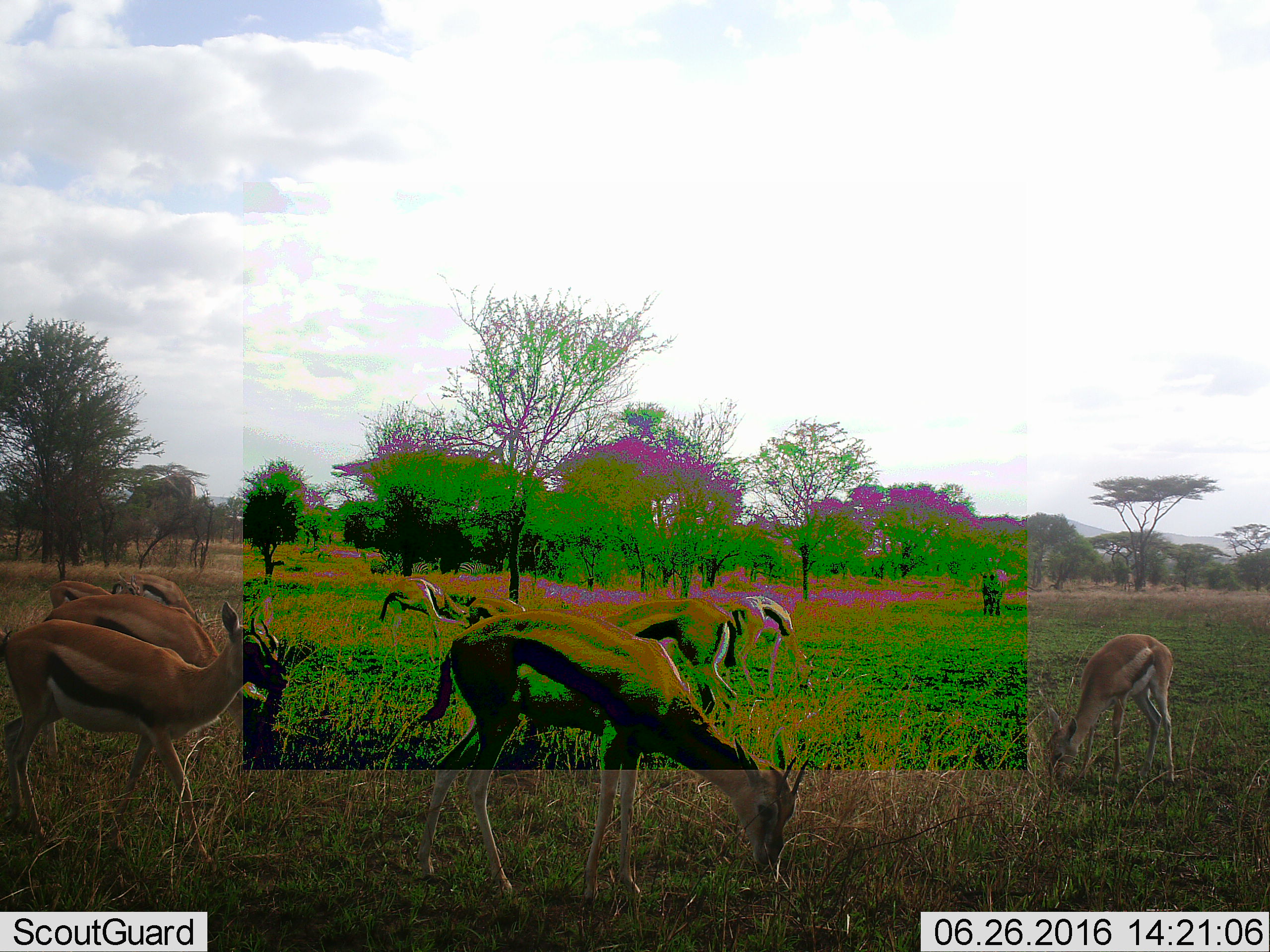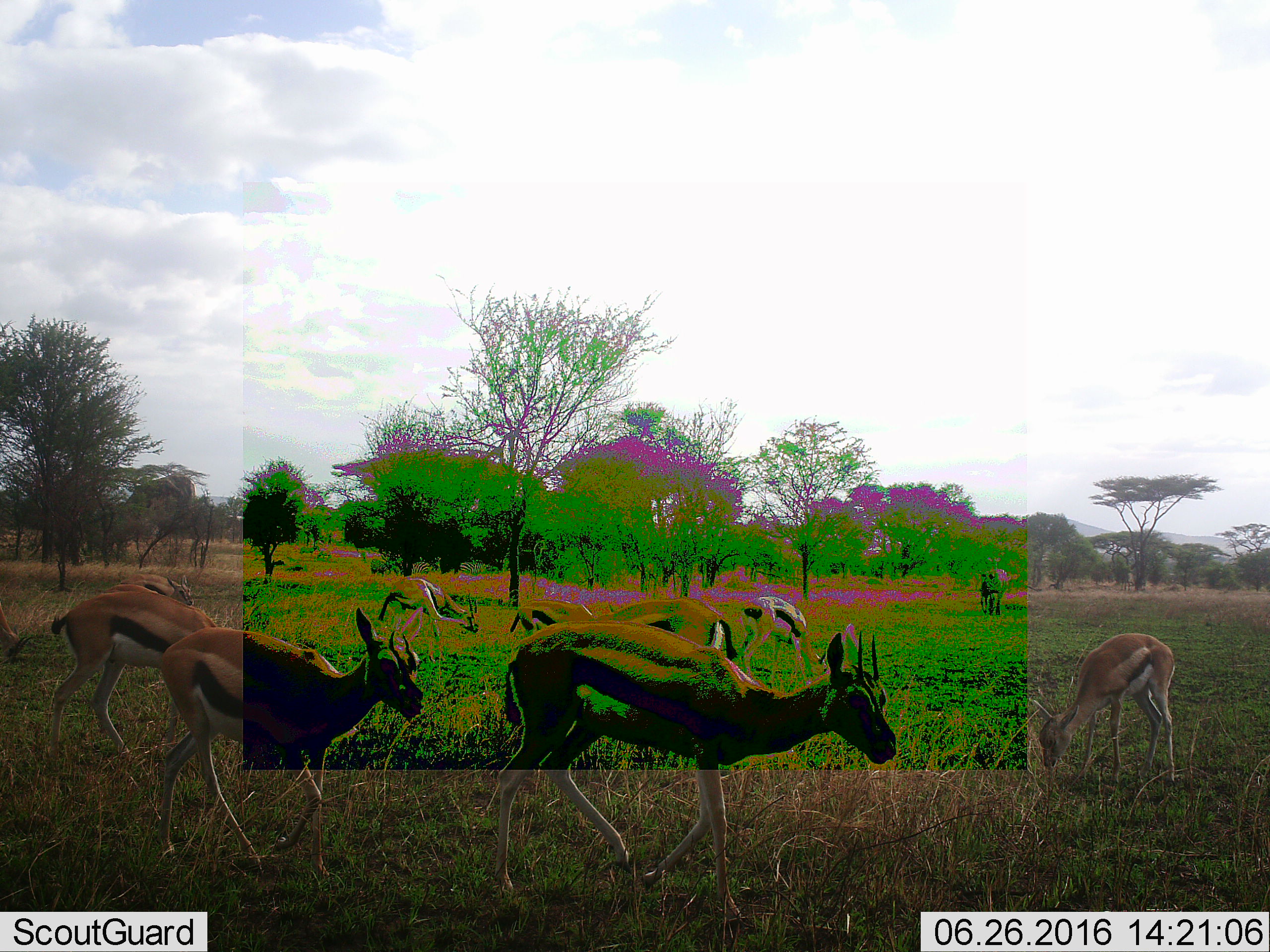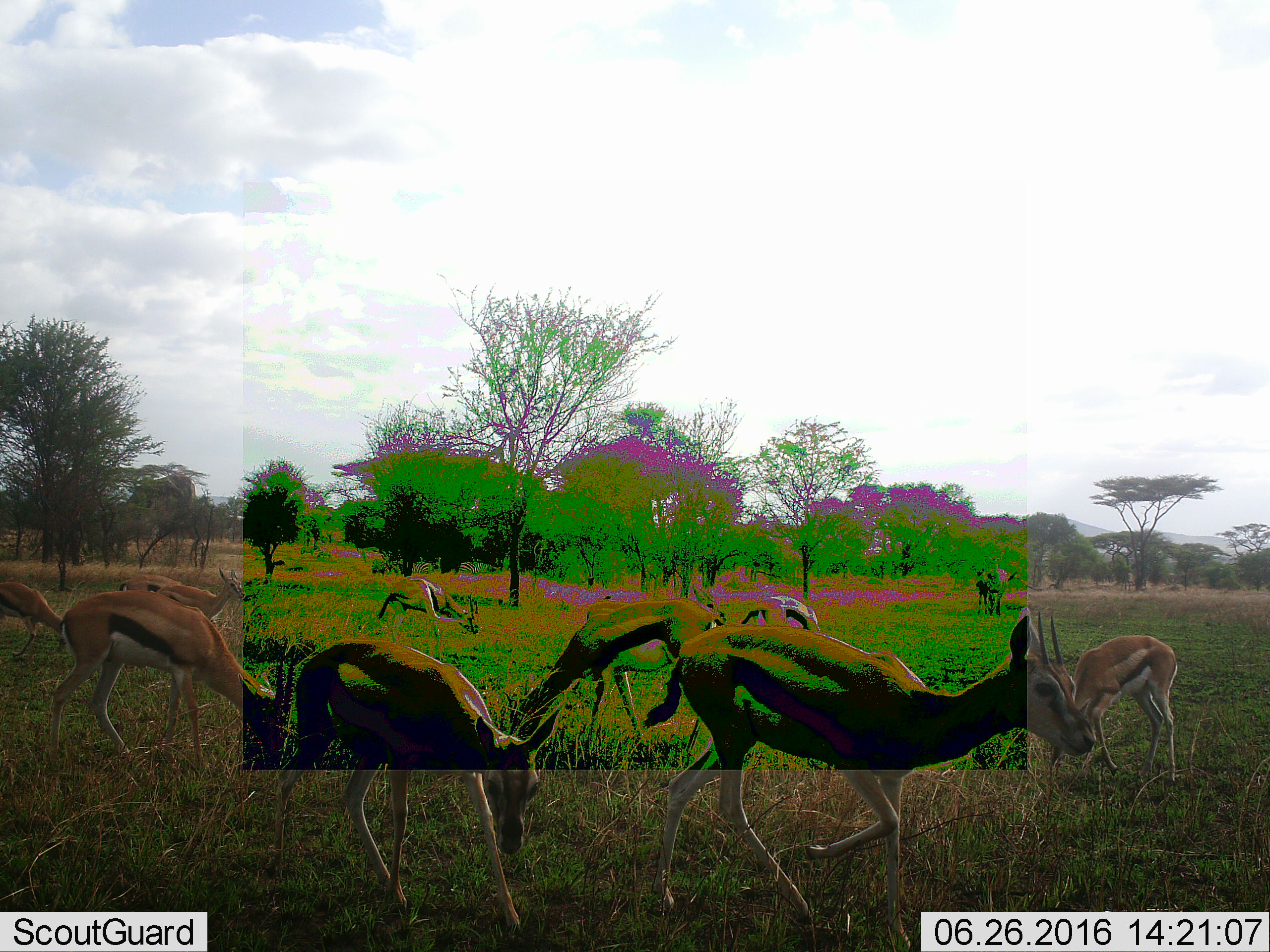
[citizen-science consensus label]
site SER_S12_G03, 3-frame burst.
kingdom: Animalia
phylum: Chordata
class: Mammalia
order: Artiodactyla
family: Bovidae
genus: Eudorcas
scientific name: Eudorcas thomsonii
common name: thomson's gazelle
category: gazellethomsons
Gazellethomsons (thomson's gazelle) (Eudorcas thomsonii), count 11-50. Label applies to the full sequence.